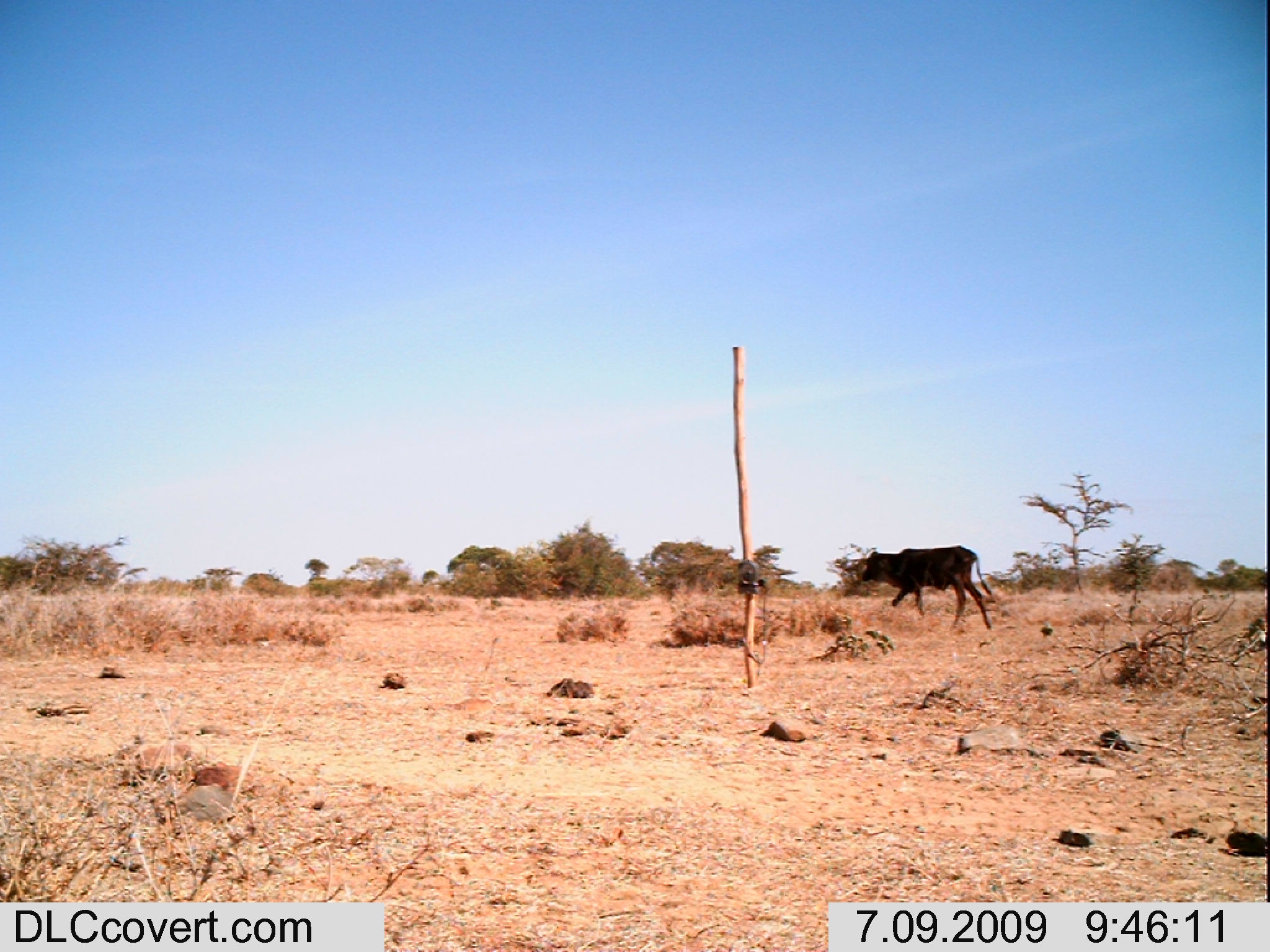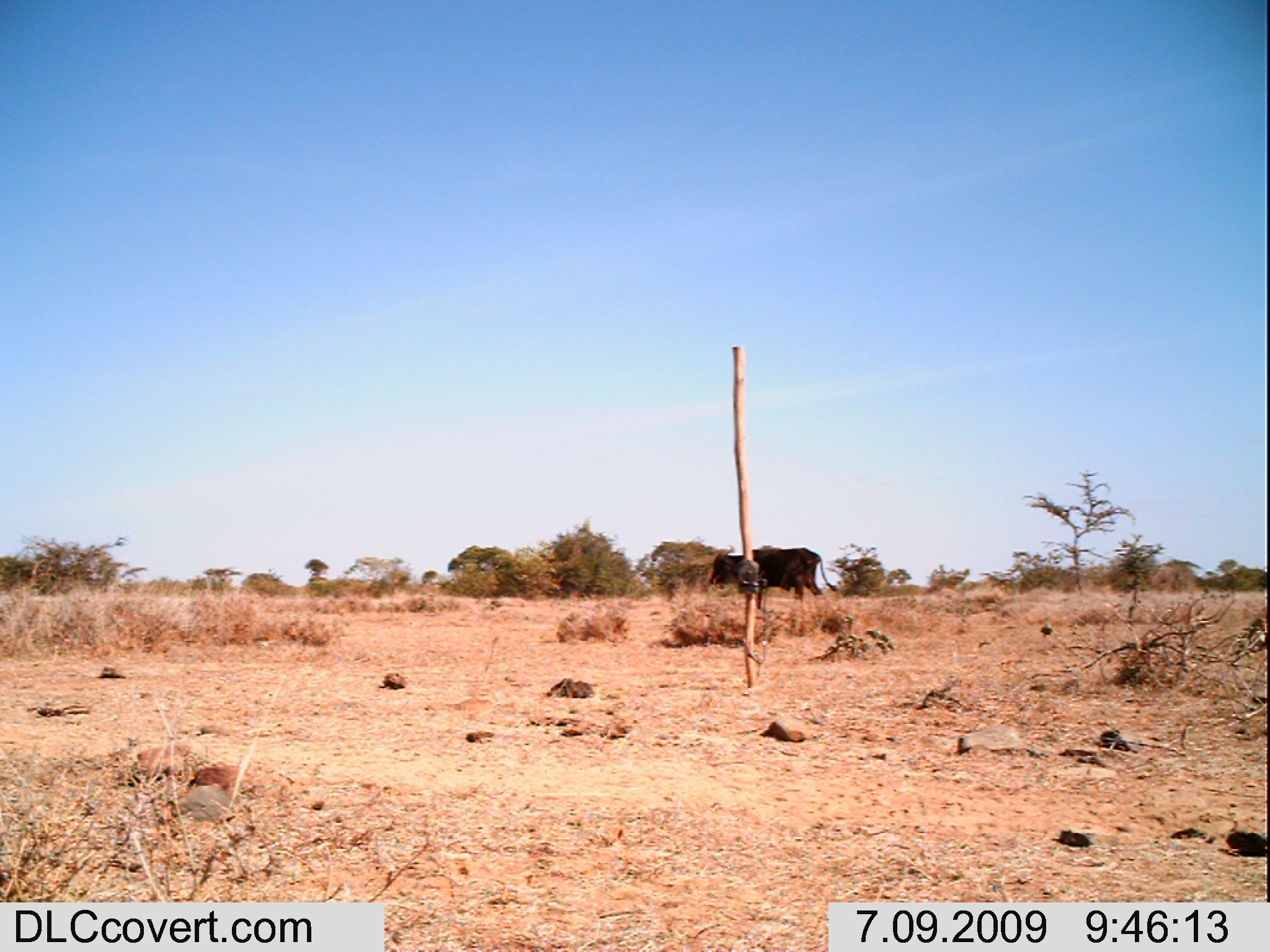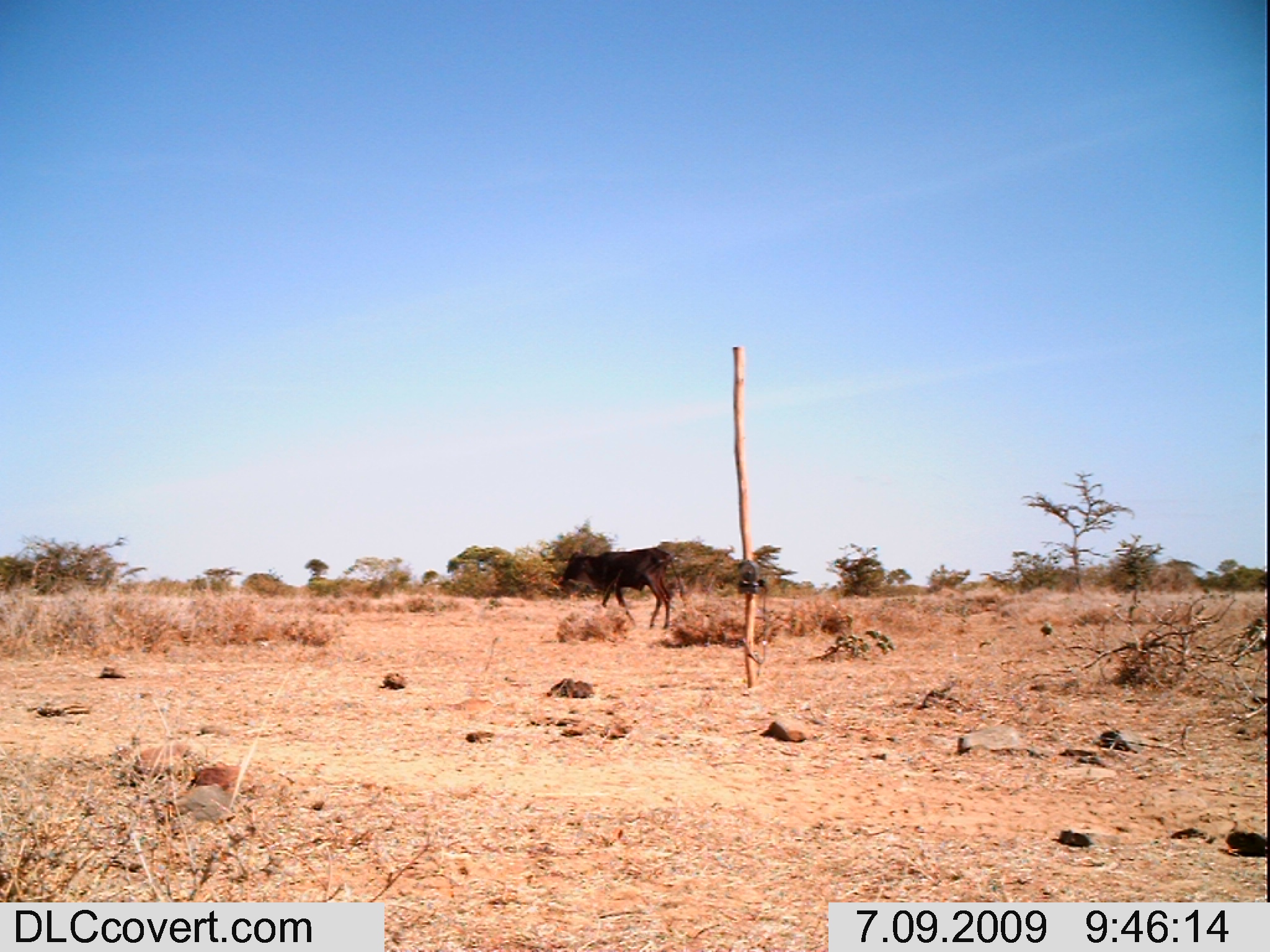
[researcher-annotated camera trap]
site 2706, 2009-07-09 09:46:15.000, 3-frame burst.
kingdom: Animalia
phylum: Chordata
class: Mammalia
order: Artiodactyla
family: Bovidae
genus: Bos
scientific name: Bos taurus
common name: domestic cattle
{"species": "Bos taurus (domestic cattle)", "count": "1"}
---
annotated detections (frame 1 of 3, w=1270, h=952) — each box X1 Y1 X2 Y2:
bos taurus: 861 544 992 629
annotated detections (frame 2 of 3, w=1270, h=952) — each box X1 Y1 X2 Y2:
bos taurus: 708 545 838 610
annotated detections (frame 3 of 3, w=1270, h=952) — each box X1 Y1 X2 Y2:
bos taurus: 559 546 686 630